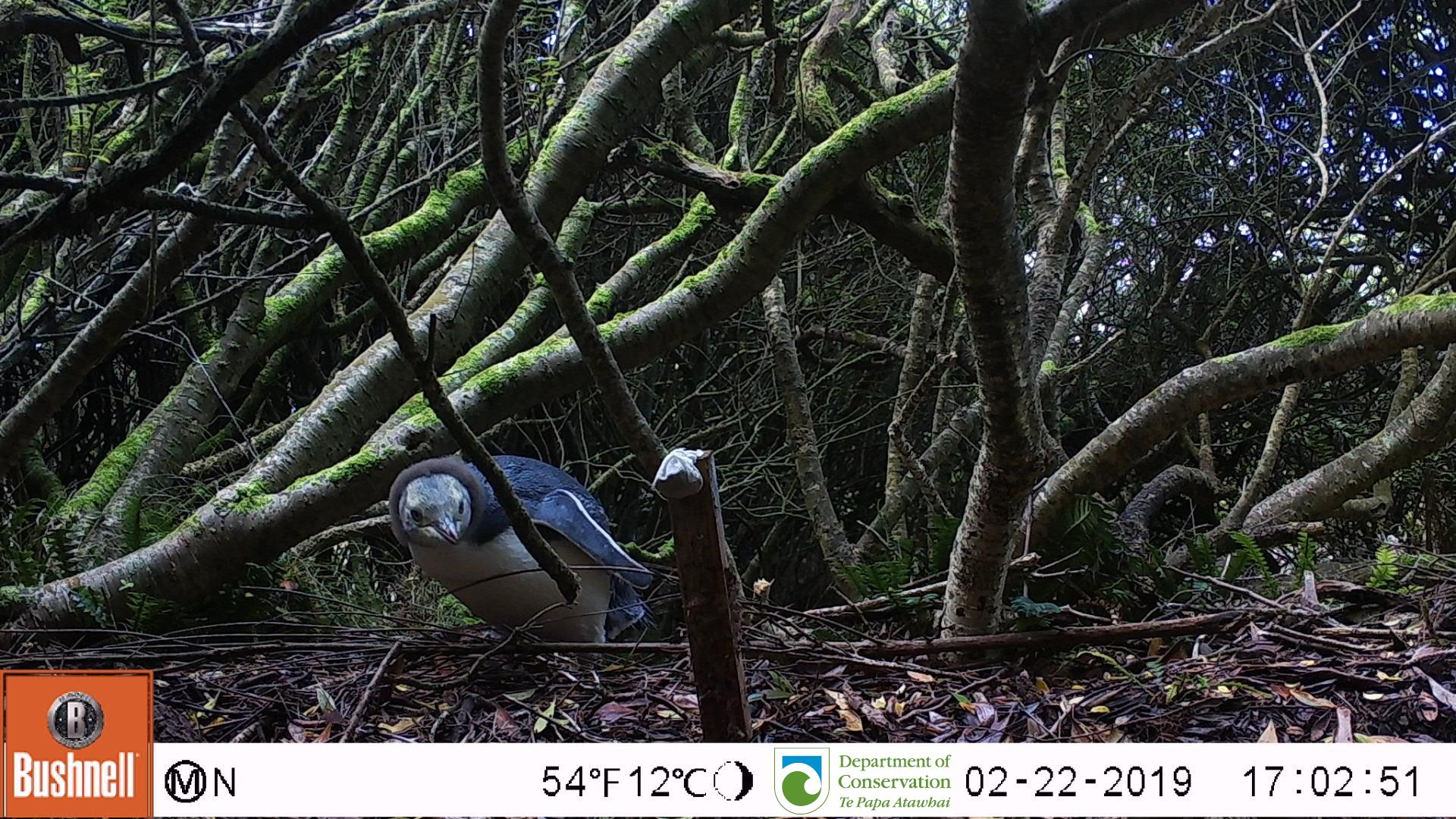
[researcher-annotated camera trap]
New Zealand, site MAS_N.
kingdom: Animalia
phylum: Chordata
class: Aves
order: Sphenisciformes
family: Spheniscidae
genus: Megadyptes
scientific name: Megadyptes antipodes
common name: yellow-eyed penguin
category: yellow eyed penguin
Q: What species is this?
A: Yellow eyed penguin (yellow-eyed penguin) (Megadyptes antipodes).